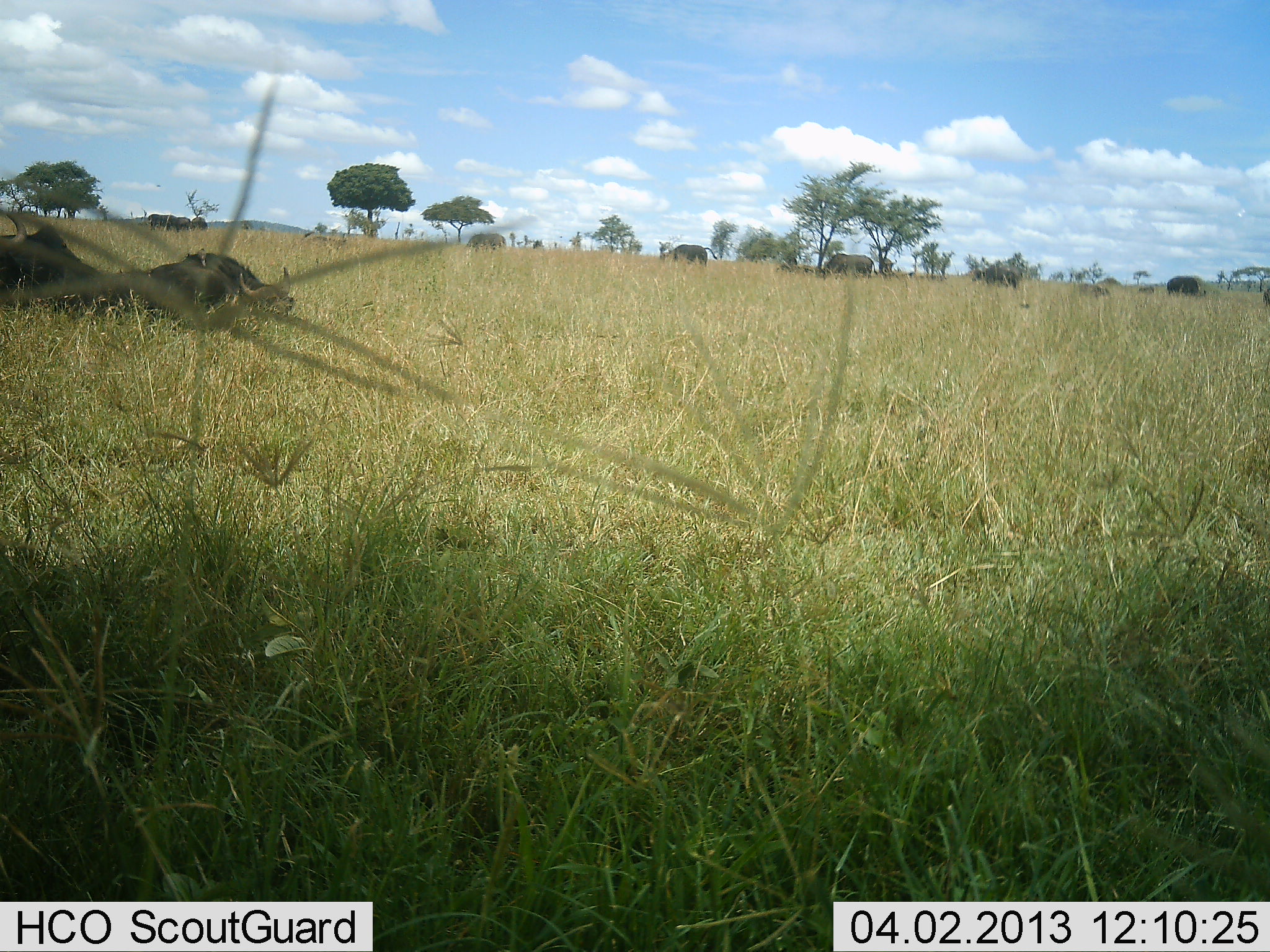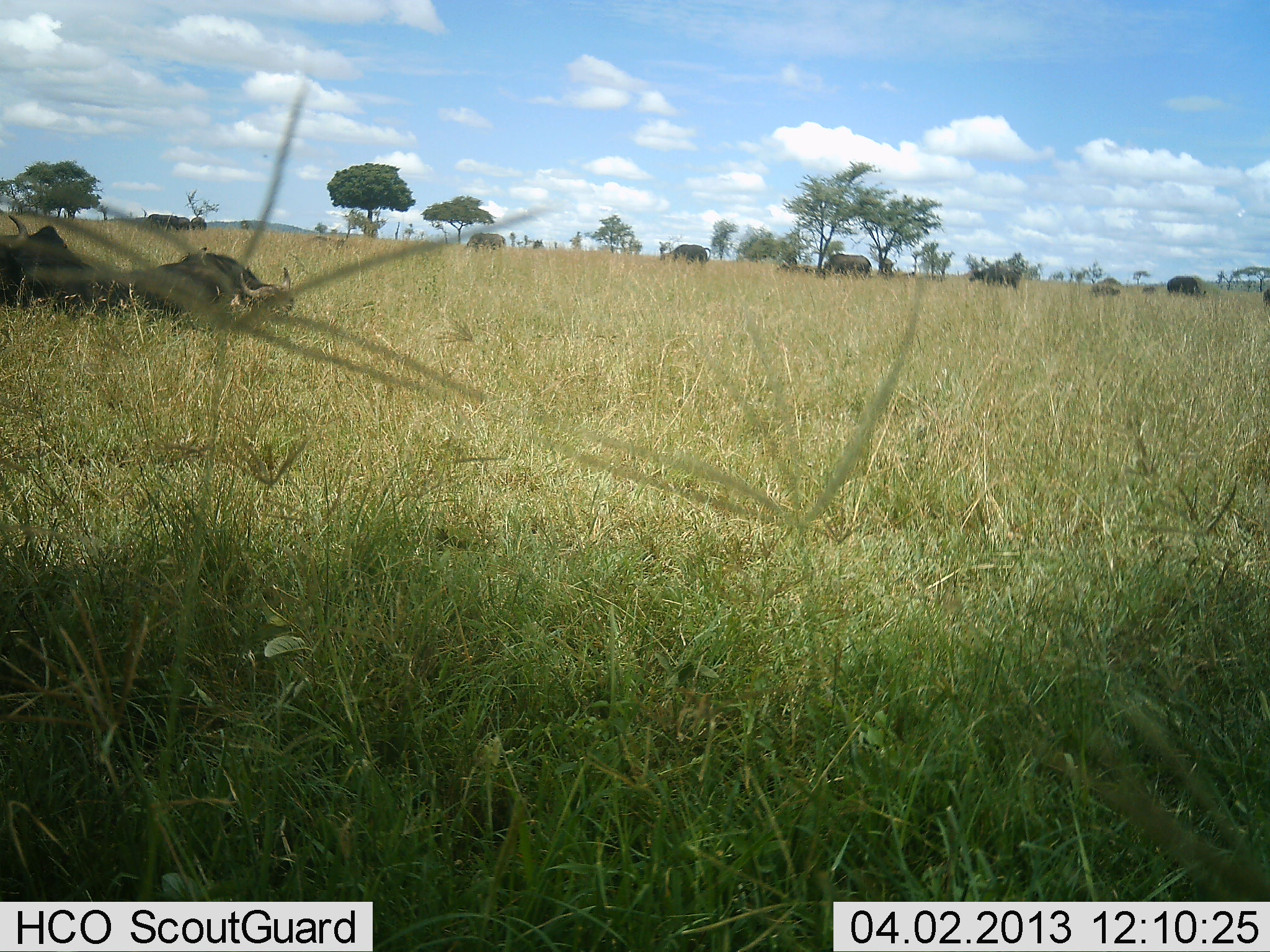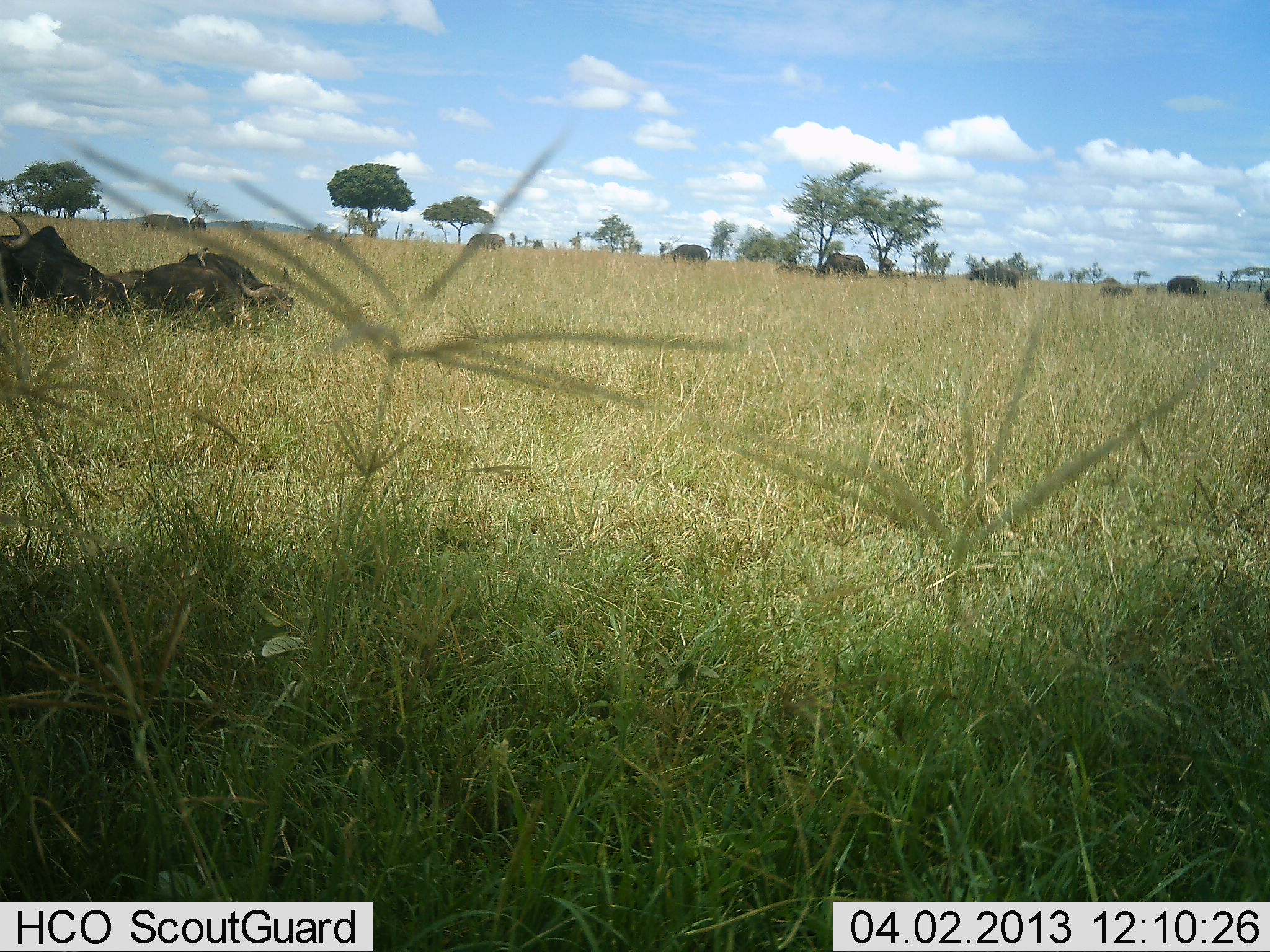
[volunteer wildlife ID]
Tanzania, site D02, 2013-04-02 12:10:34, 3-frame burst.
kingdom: Animalia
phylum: Chordata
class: Mammalia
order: Artiodactyla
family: Bovidae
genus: Syncerus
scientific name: Syncerus caffer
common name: cape buffalo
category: buffalo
Buffalo (cape buffalo) (Syncerus caffer), count 6. Behavior (volunteer vote fractions): standing 33%, resting 89%, moving 22%, interacting 6%. Young present (vote fraction): 6%. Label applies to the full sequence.